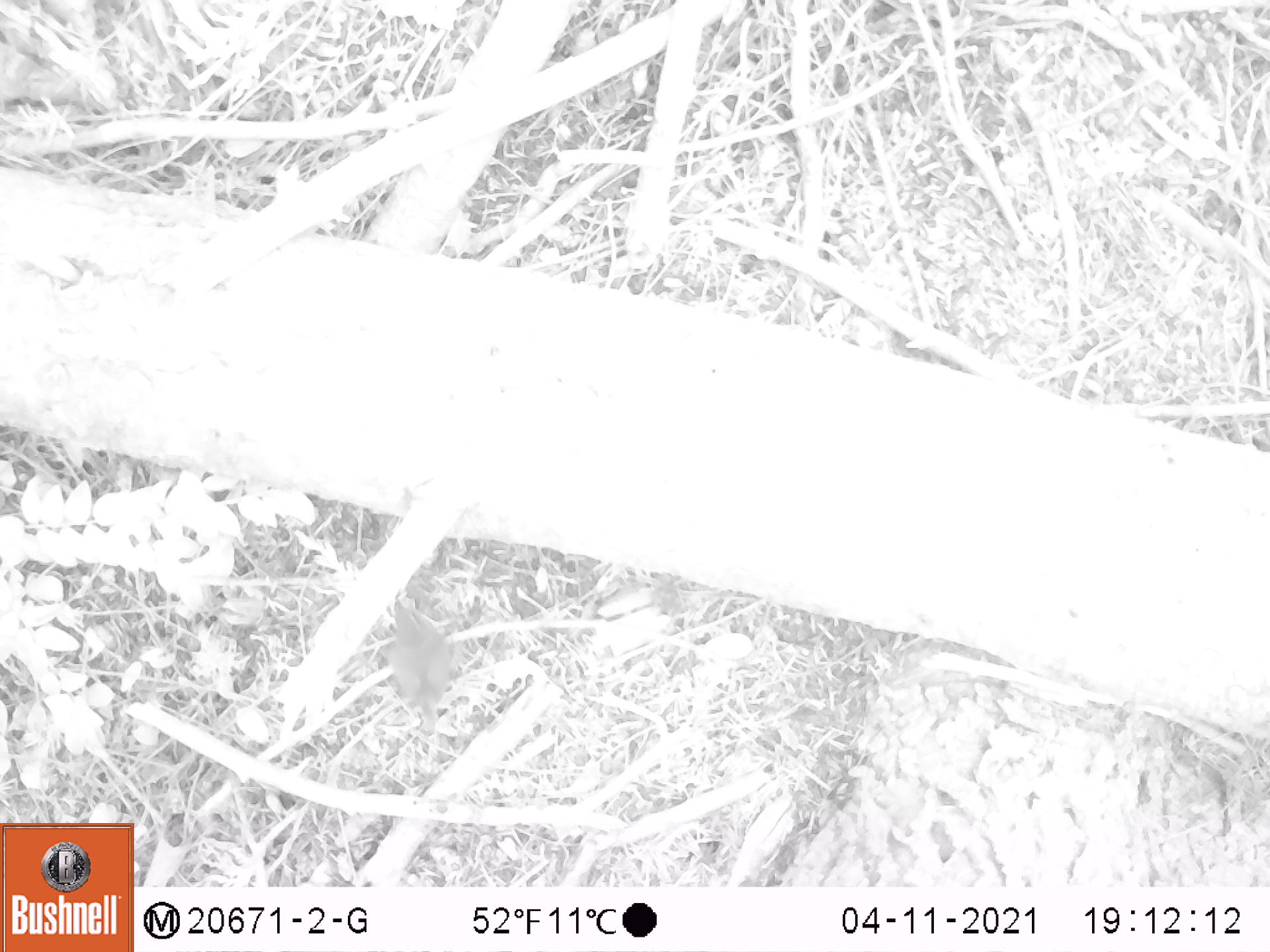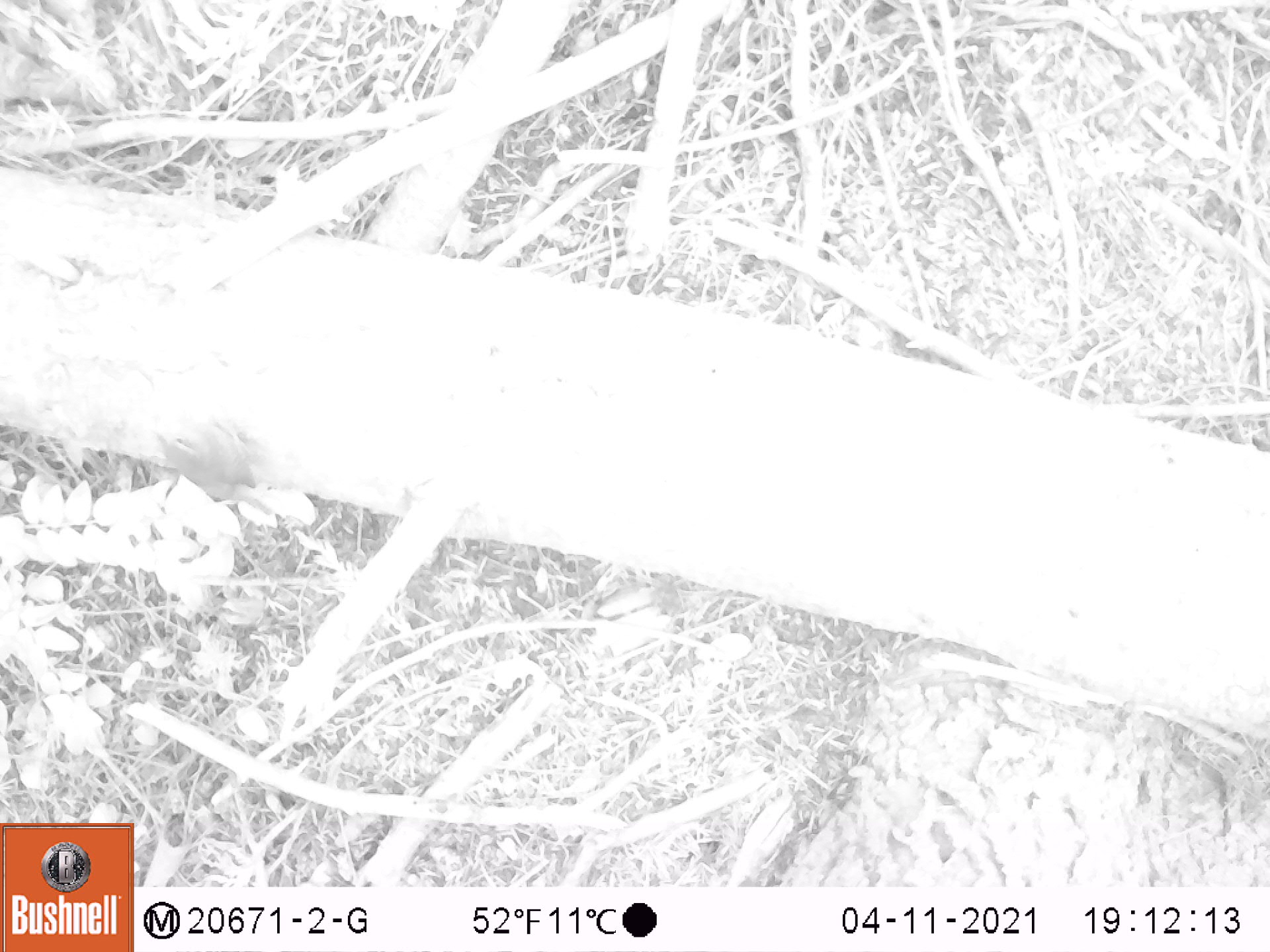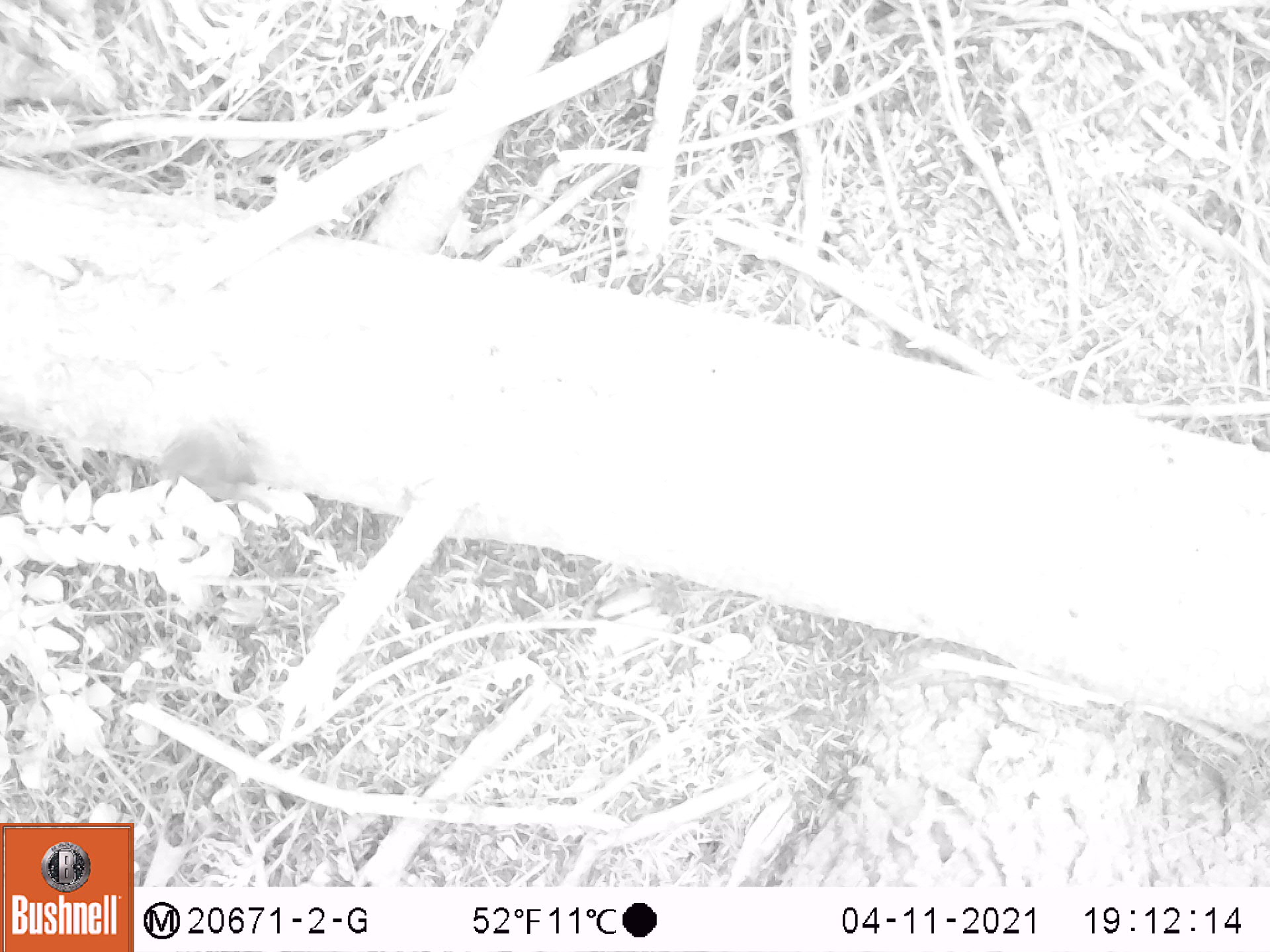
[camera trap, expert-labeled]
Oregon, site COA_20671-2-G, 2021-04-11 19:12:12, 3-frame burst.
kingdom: Animalia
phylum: Chordata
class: Aves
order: Passeriformes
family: Troglodytidae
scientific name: Troglodytidae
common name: wrens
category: troglodytidae family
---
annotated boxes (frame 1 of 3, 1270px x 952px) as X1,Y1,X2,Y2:
troglodytidae family: 358,587,488,748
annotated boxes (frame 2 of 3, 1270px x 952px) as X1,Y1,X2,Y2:
troglodytidae family: 124,382,348,571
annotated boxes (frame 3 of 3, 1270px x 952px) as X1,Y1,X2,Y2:
troglodytidae family: 112,397,314,551